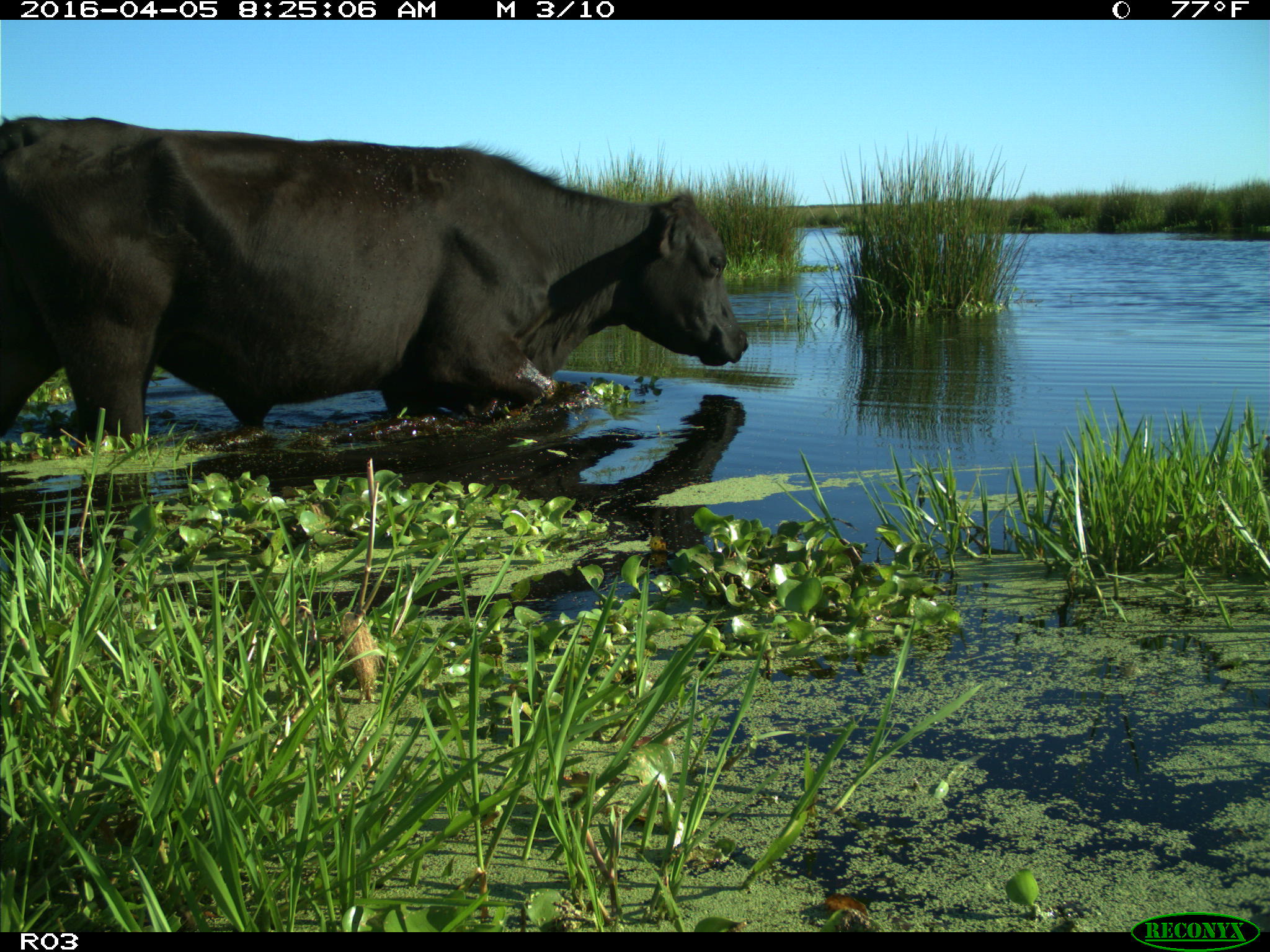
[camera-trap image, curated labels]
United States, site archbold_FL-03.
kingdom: Animalia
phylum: Chordata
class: Mammalia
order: Artiodactyla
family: Bovidae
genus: Bos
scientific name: Bos taurus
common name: domestic cow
Bos taurus (domestic cow).